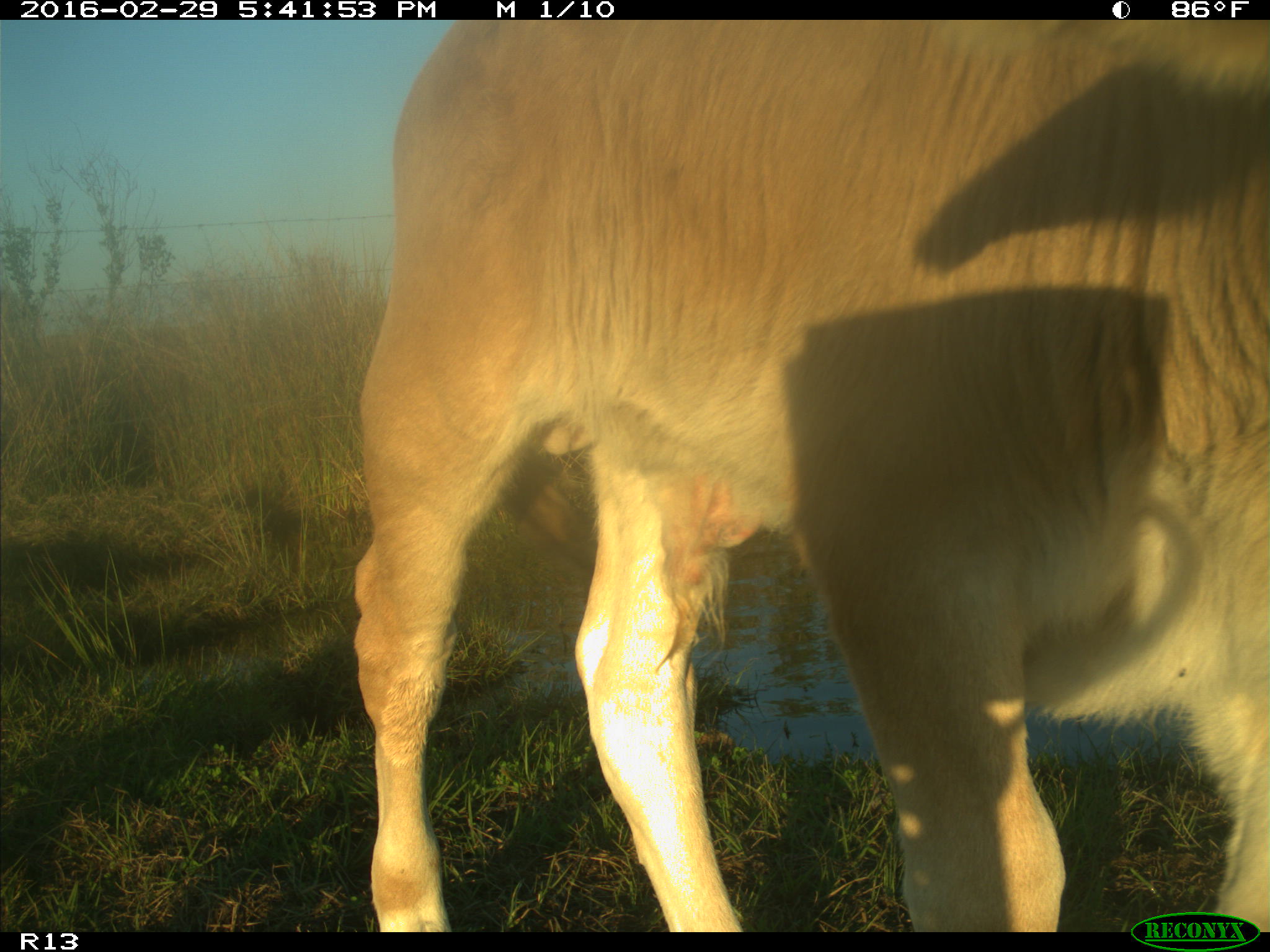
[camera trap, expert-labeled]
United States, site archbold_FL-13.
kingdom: Animalia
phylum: Chordata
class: Mammalia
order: Artiodactyla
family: Bovidae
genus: Bos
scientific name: Bos taurus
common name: domestic cow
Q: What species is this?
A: Bos taurus (domestic cow).